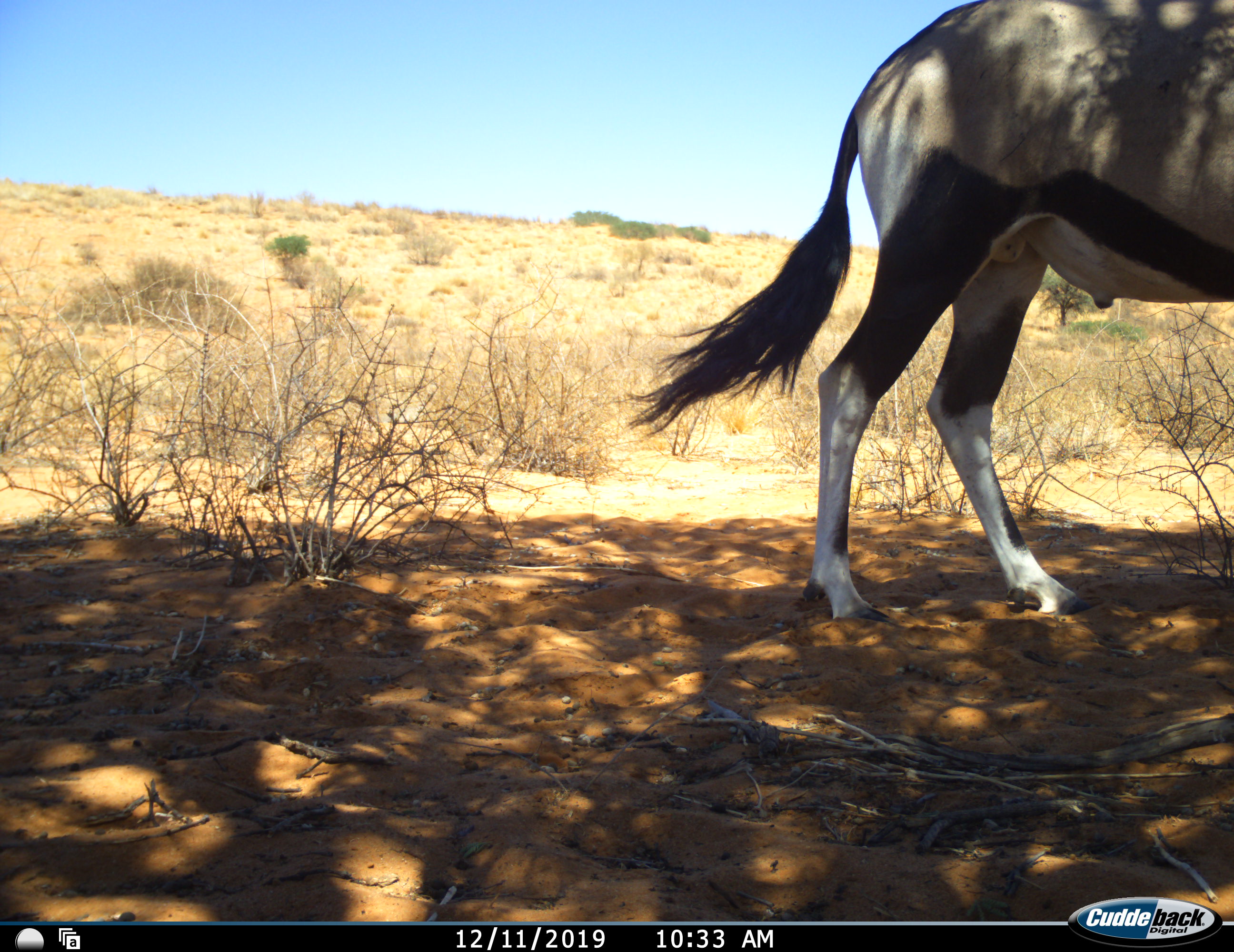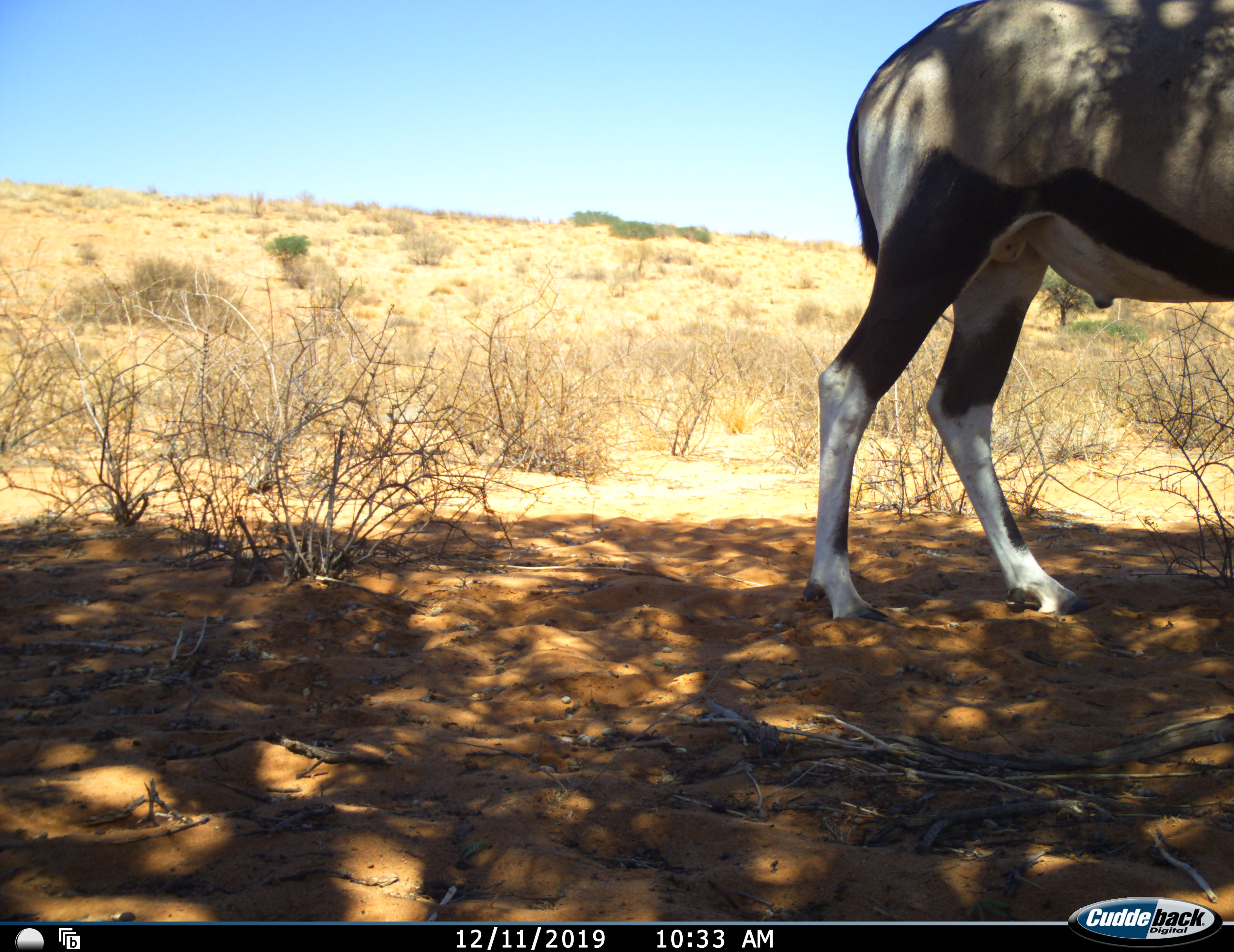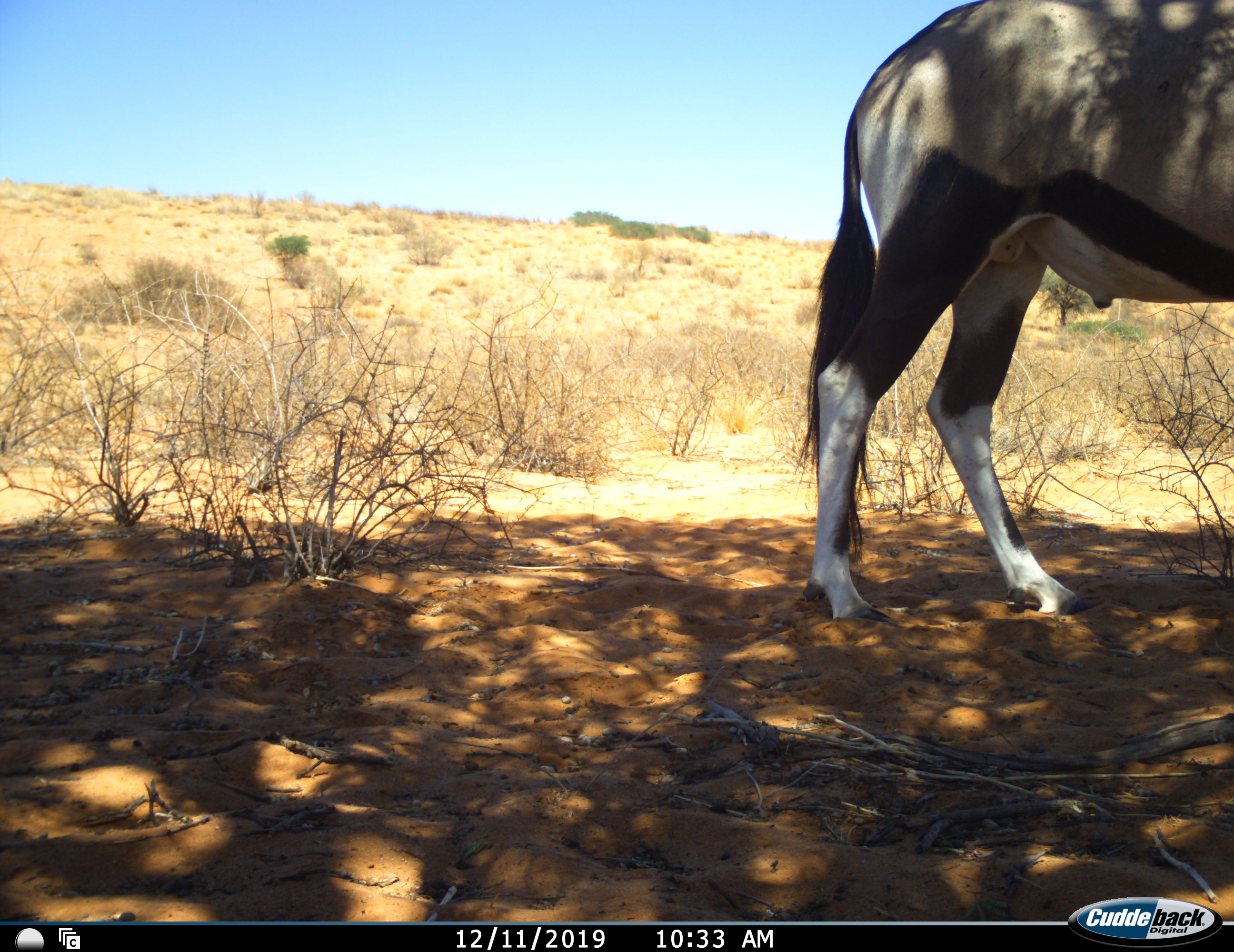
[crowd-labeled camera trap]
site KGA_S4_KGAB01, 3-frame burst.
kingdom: Animalia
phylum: Chordata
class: Mammalia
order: Artiodactyla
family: Bovidae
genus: Oryx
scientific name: Oryx gazella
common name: gemsbok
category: oryx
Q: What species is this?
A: Oryx (gemsbok) (Oryx gazella).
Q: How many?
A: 1.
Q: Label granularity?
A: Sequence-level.